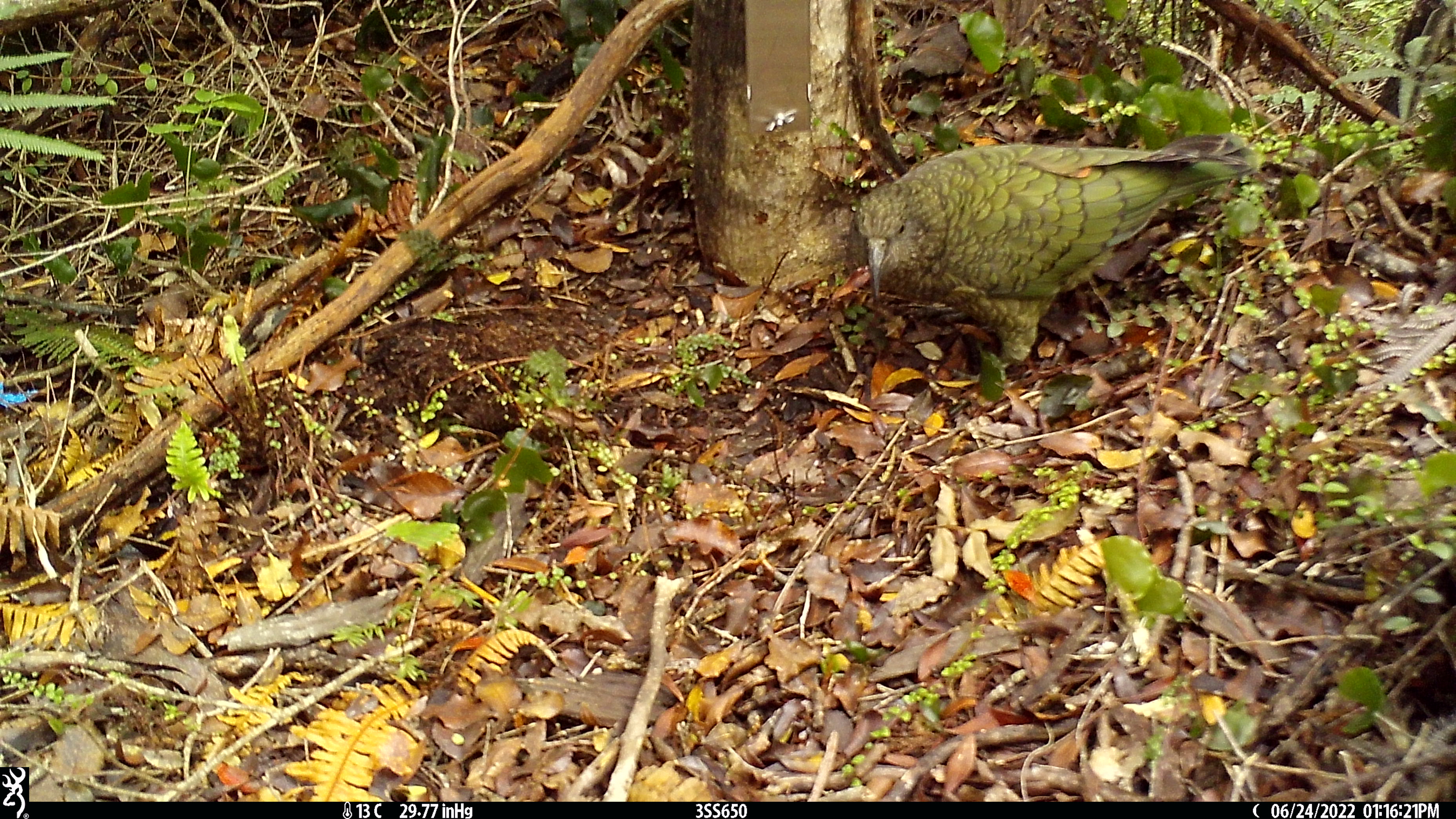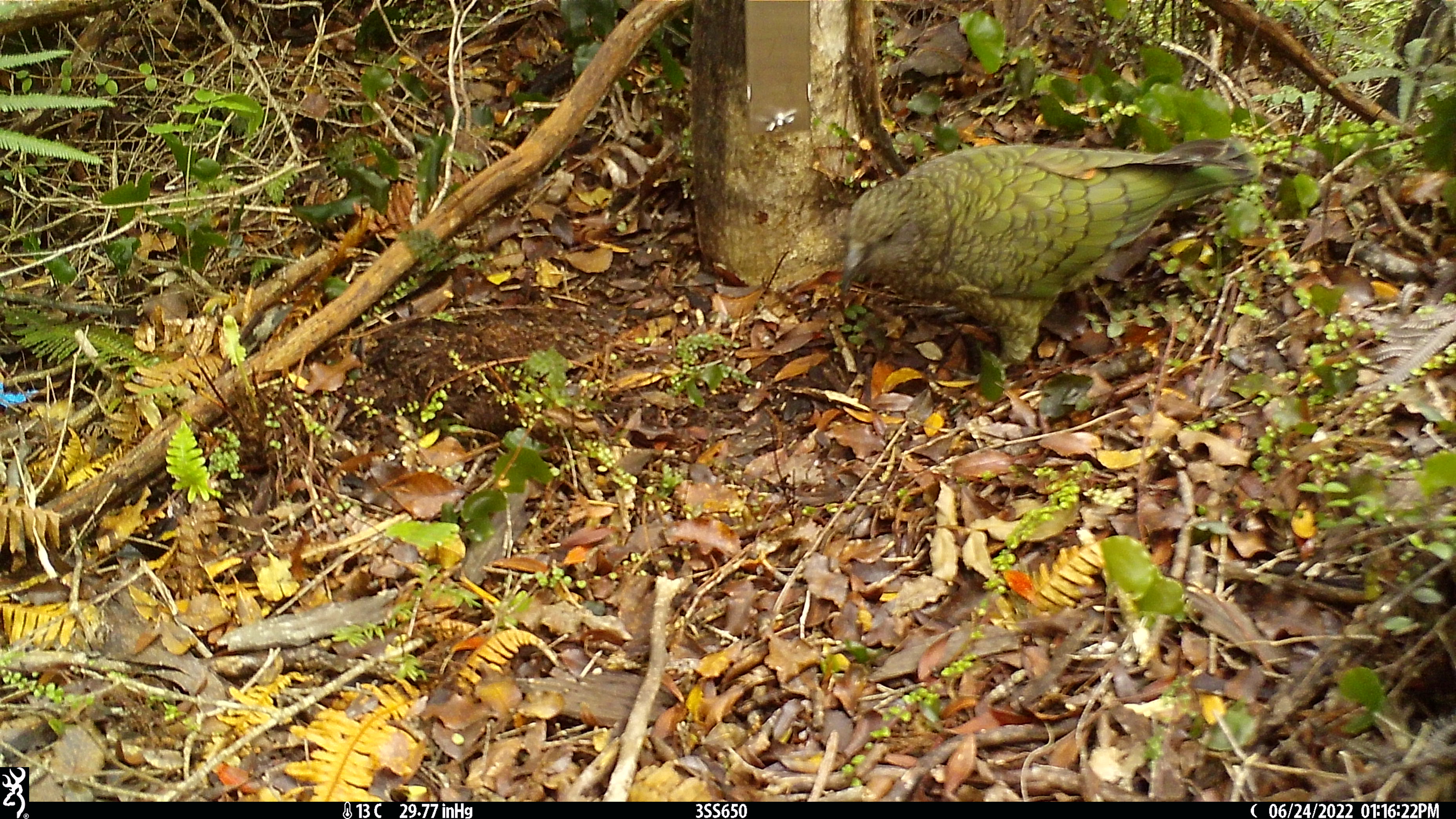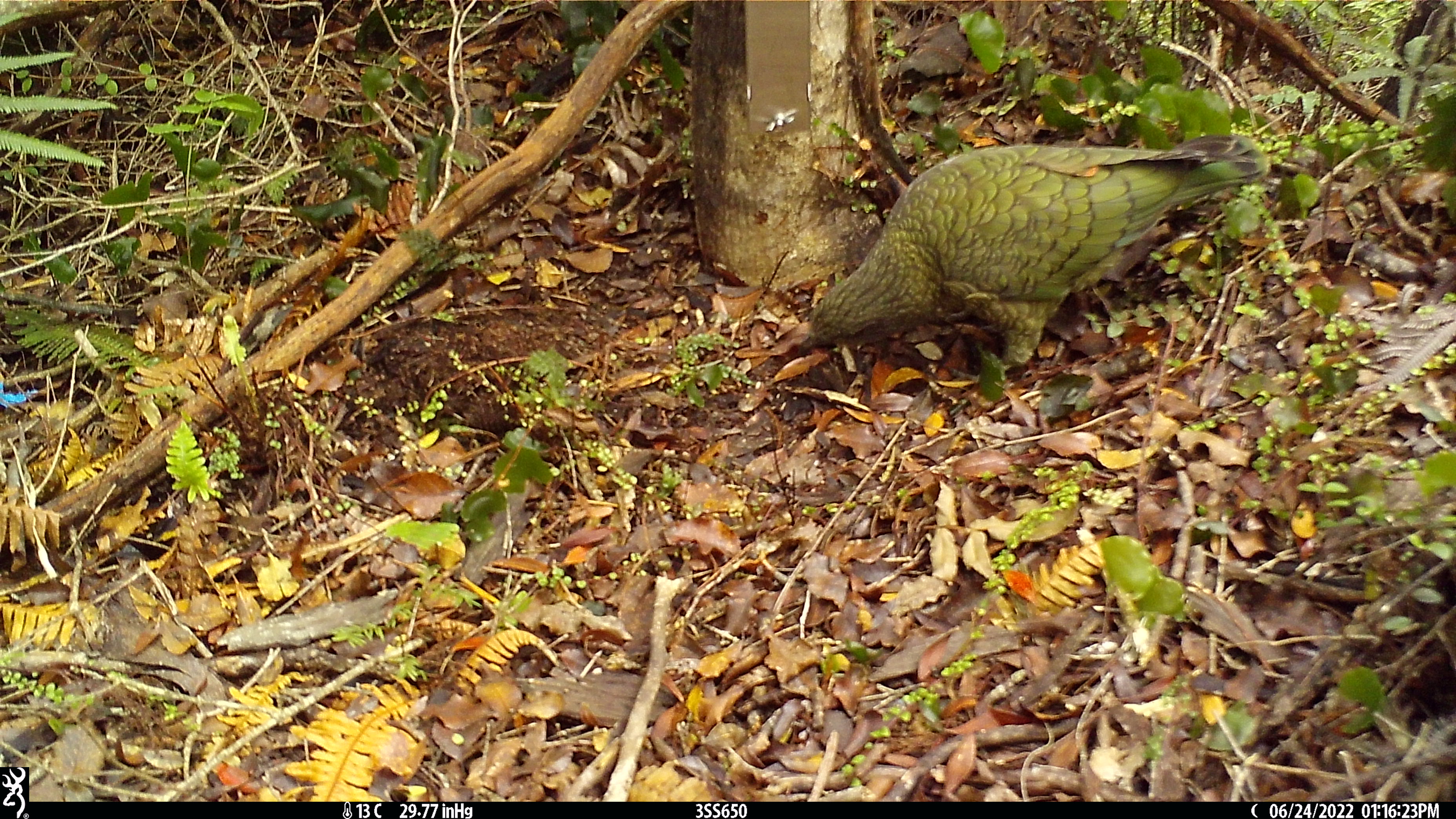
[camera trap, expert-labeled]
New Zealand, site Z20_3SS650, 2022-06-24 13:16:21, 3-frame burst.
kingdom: Animalia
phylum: Chordata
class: Aves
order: Psittaciformes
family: Strigopidae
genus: Nestor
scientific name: Nestor notabilis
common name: kea